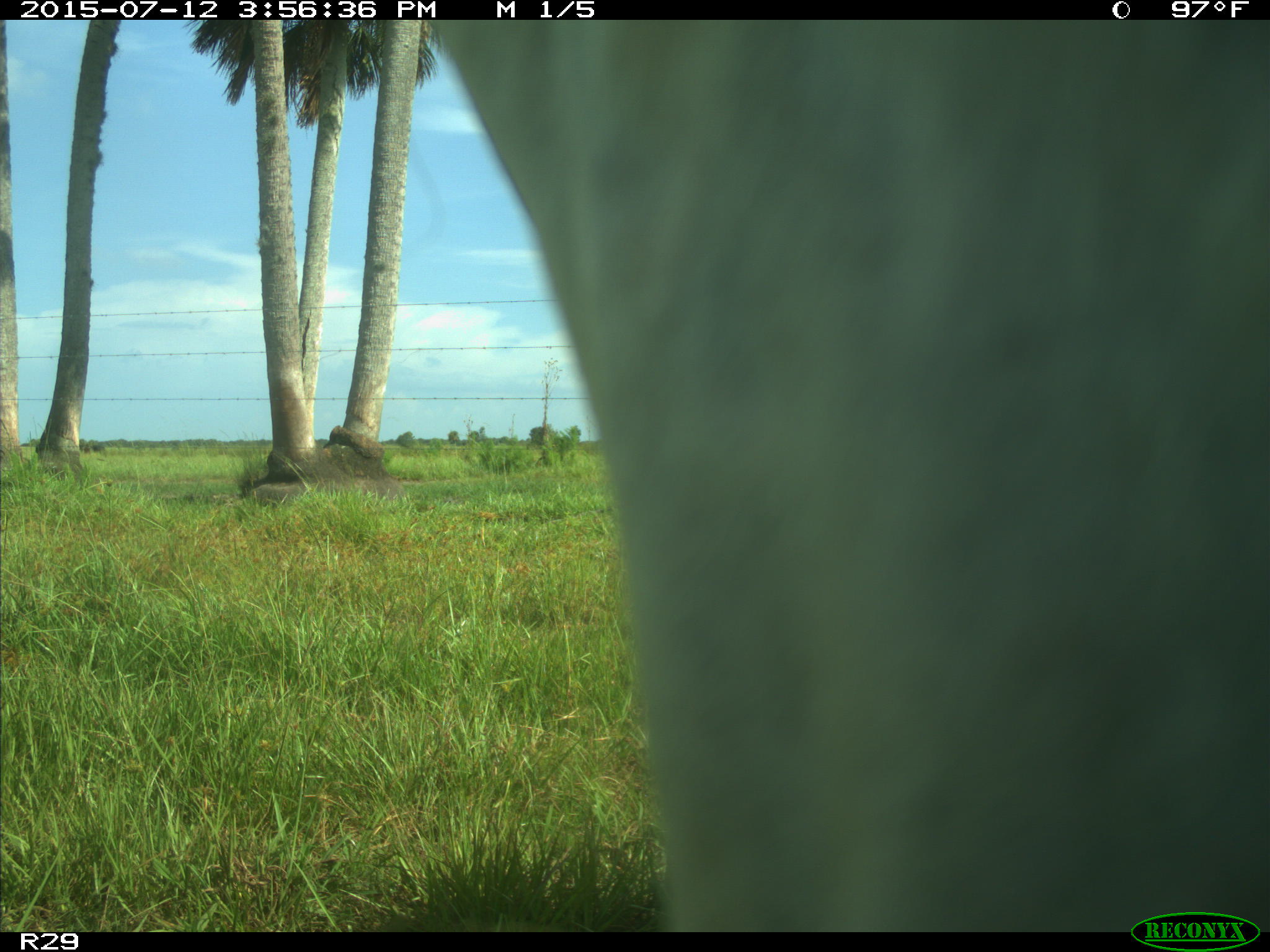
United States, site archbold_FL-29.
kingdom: Animalia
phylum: Chordata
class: Mammalia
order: Artiodactyla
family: Bovidae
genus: Bos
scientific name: Bos taurus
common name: domestic cow